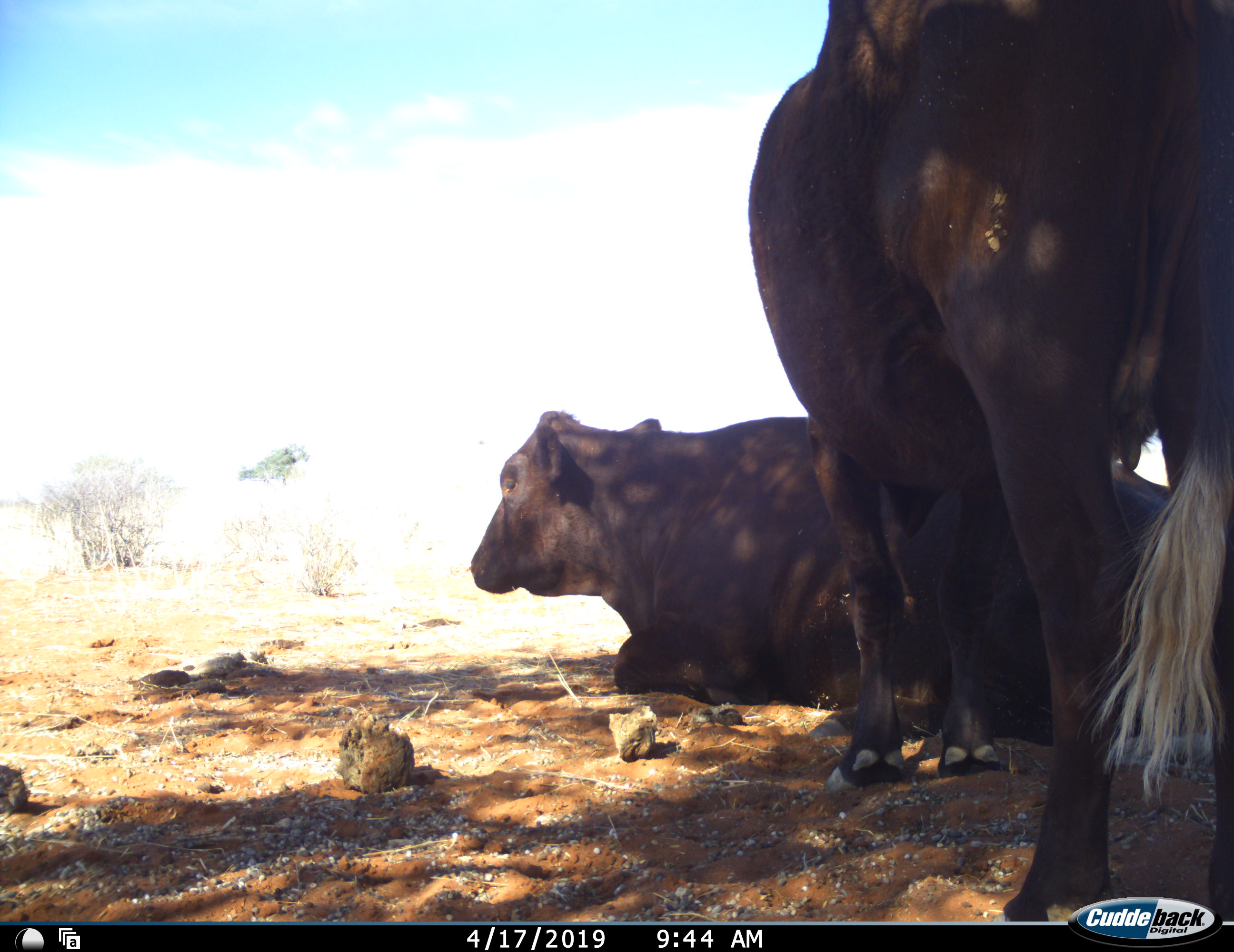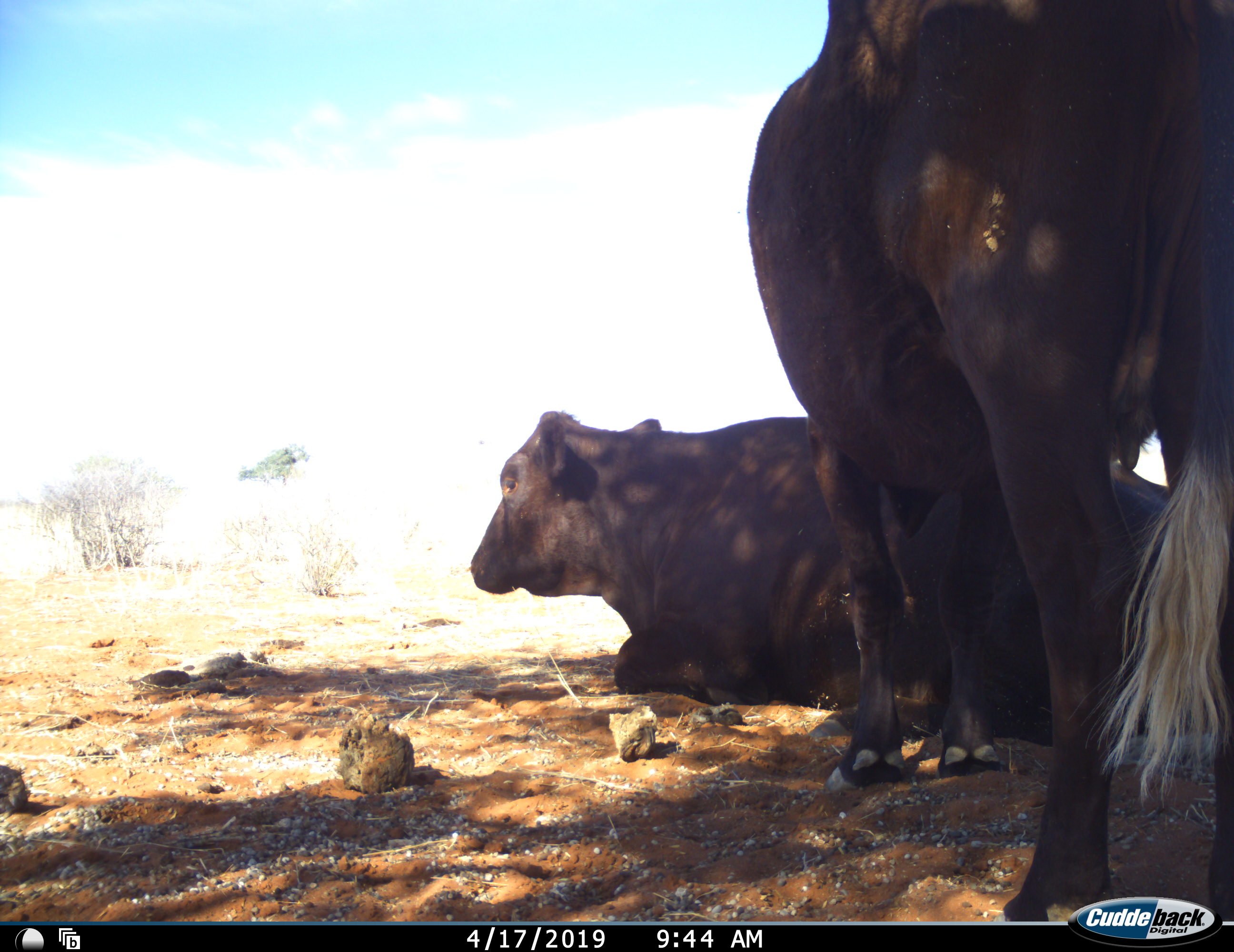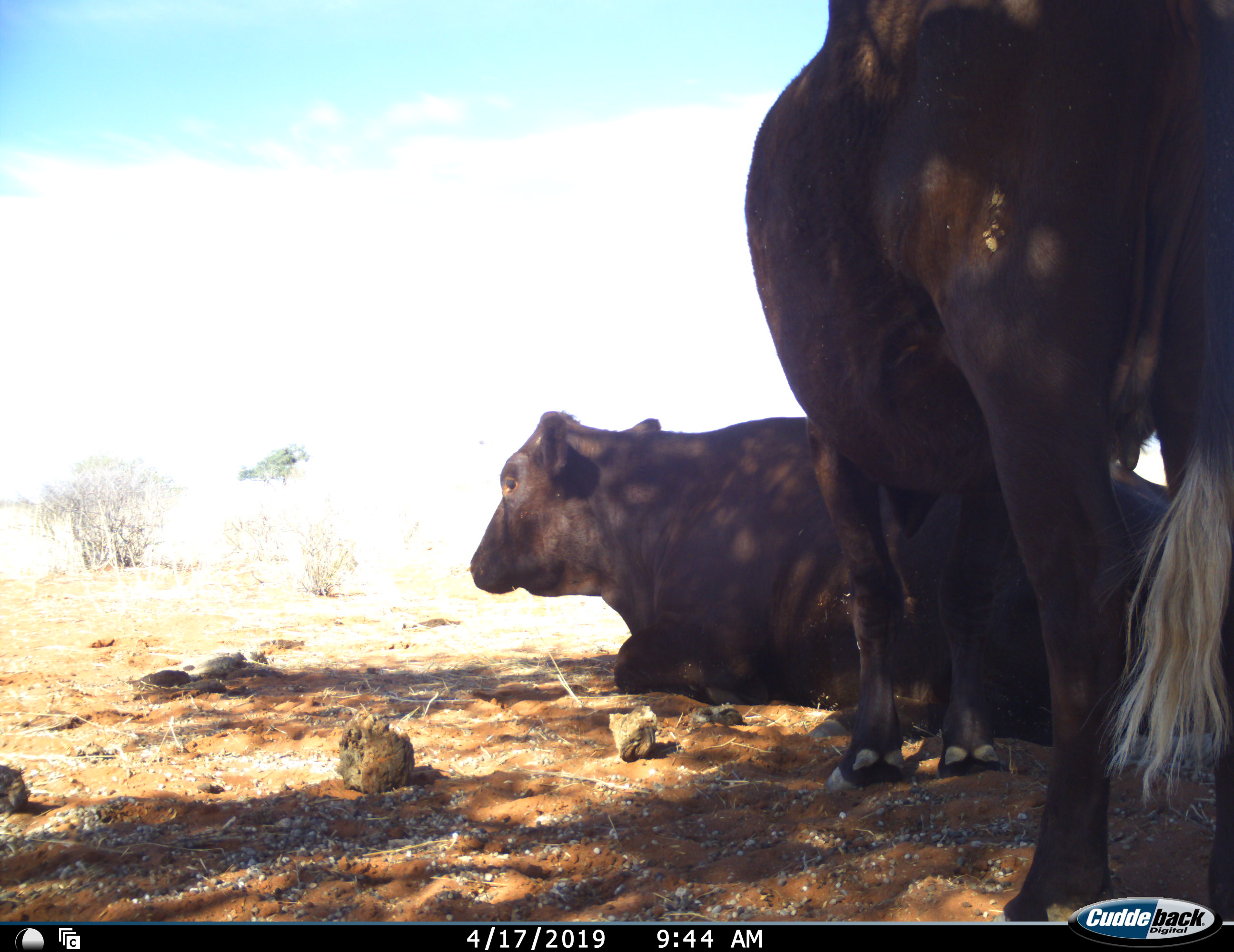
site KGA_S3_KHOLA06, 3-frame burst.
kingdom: Animalia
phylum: Chordata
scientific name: Vertebrata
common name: domestic animal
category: domesticanimal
Domesticanimal (domestic animal) (Vertebrata), count 2. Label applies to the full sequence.